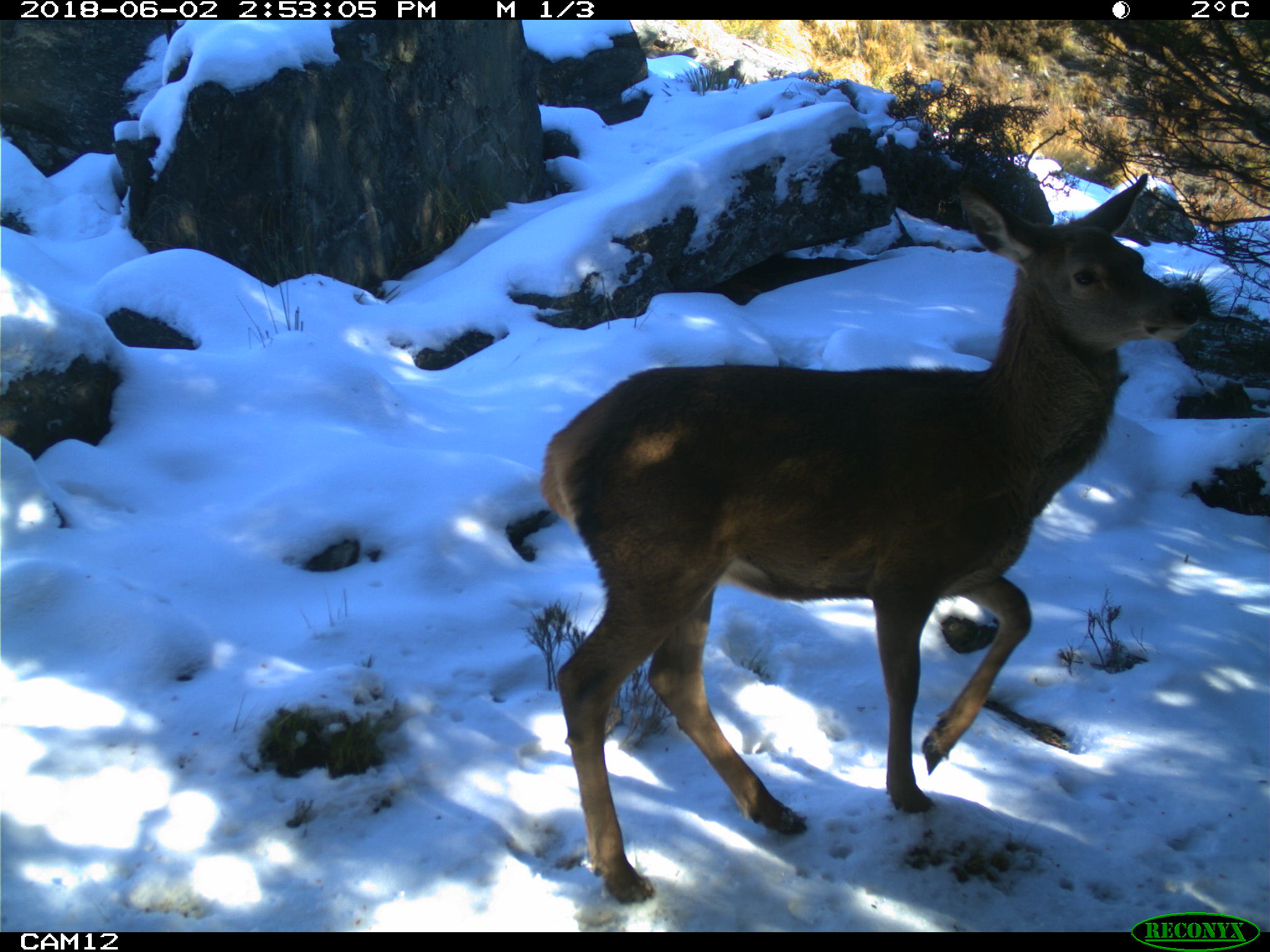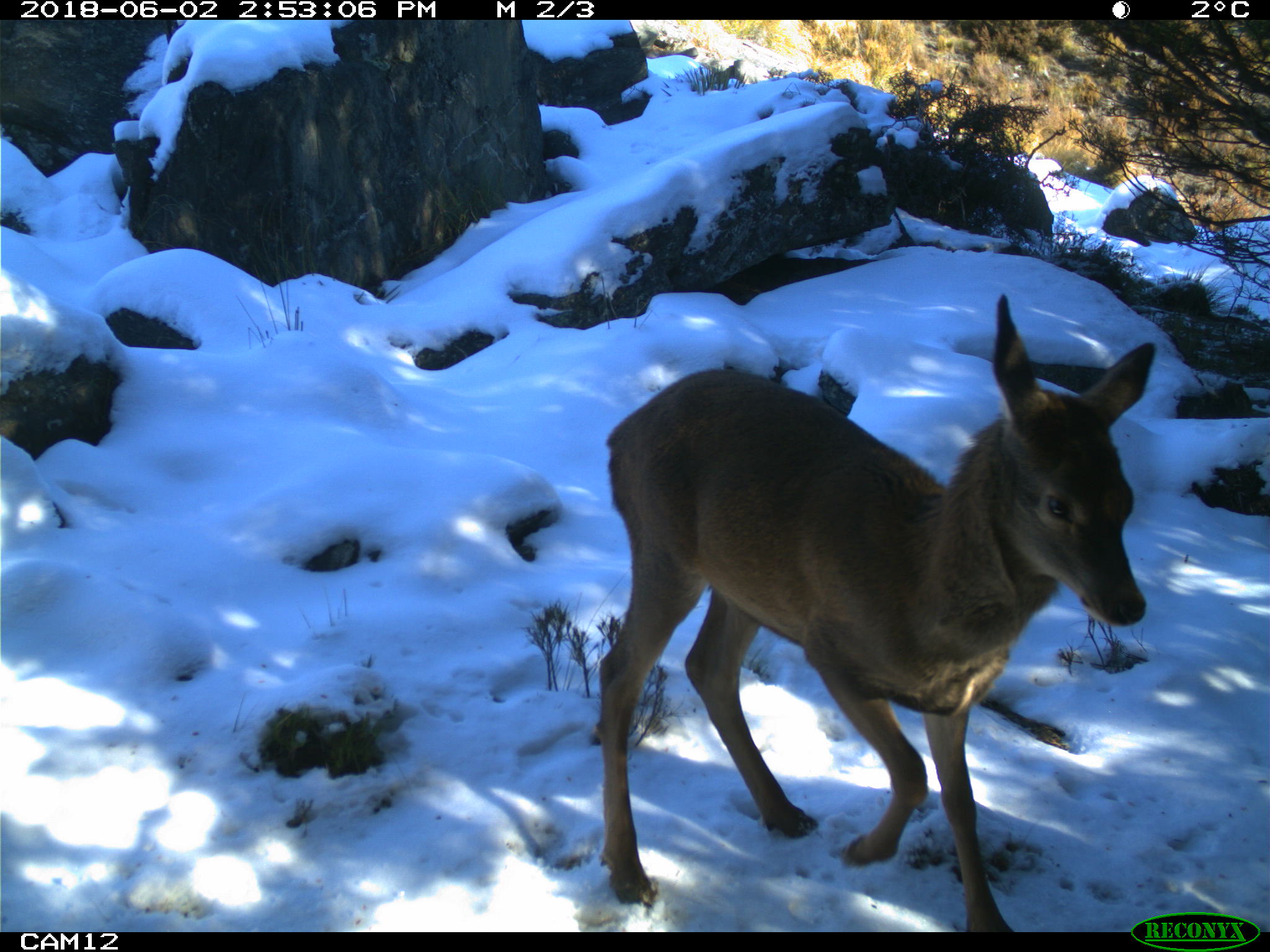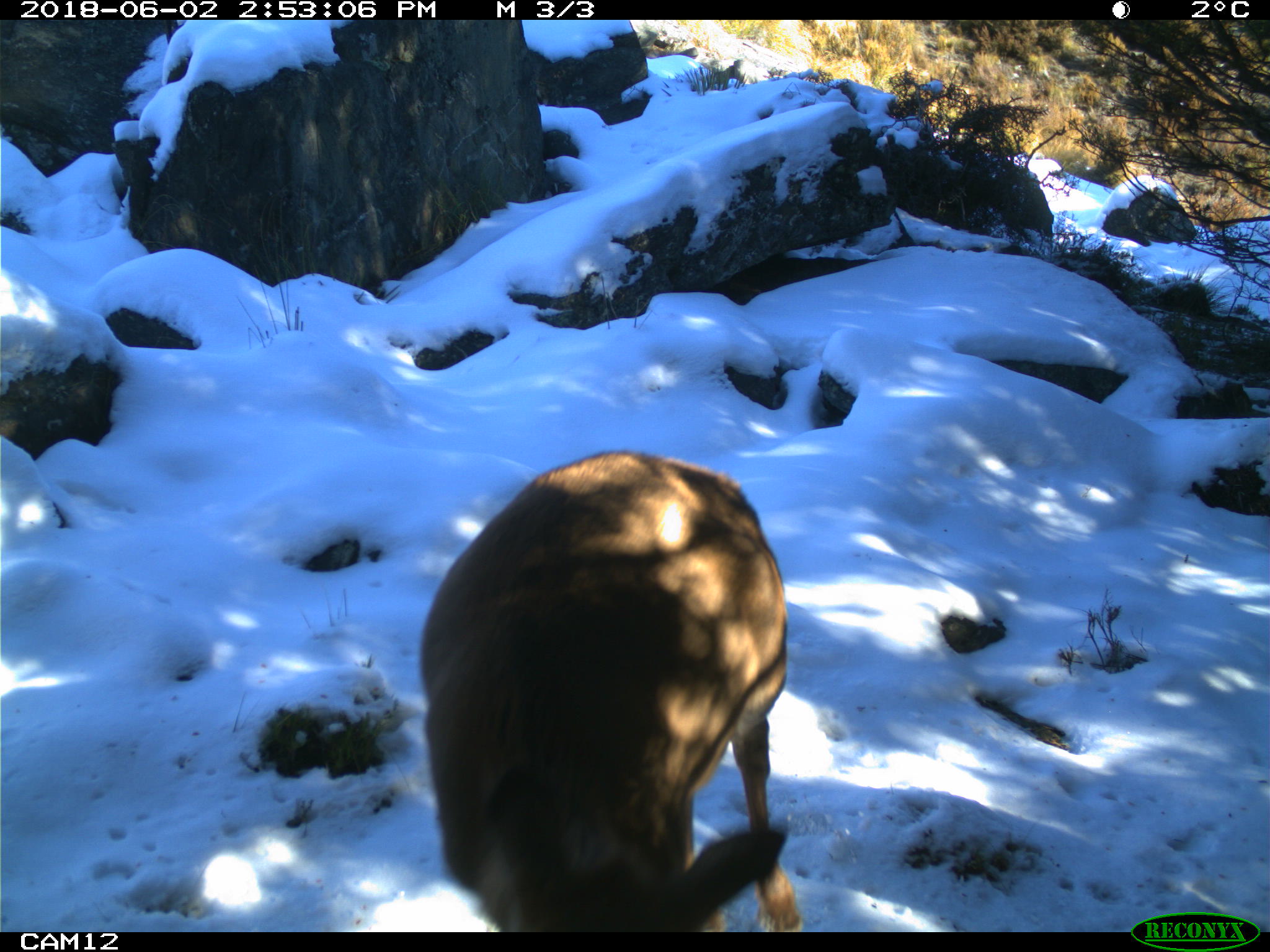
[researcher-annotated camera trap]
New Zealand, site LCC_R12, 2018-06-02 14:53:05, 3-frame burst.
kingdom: Animalia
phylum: Chordata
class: Mammalia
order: Artiodactyla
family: Cervidae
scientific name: Cervidae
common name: deer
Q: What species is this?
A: Deer (Cervidae).